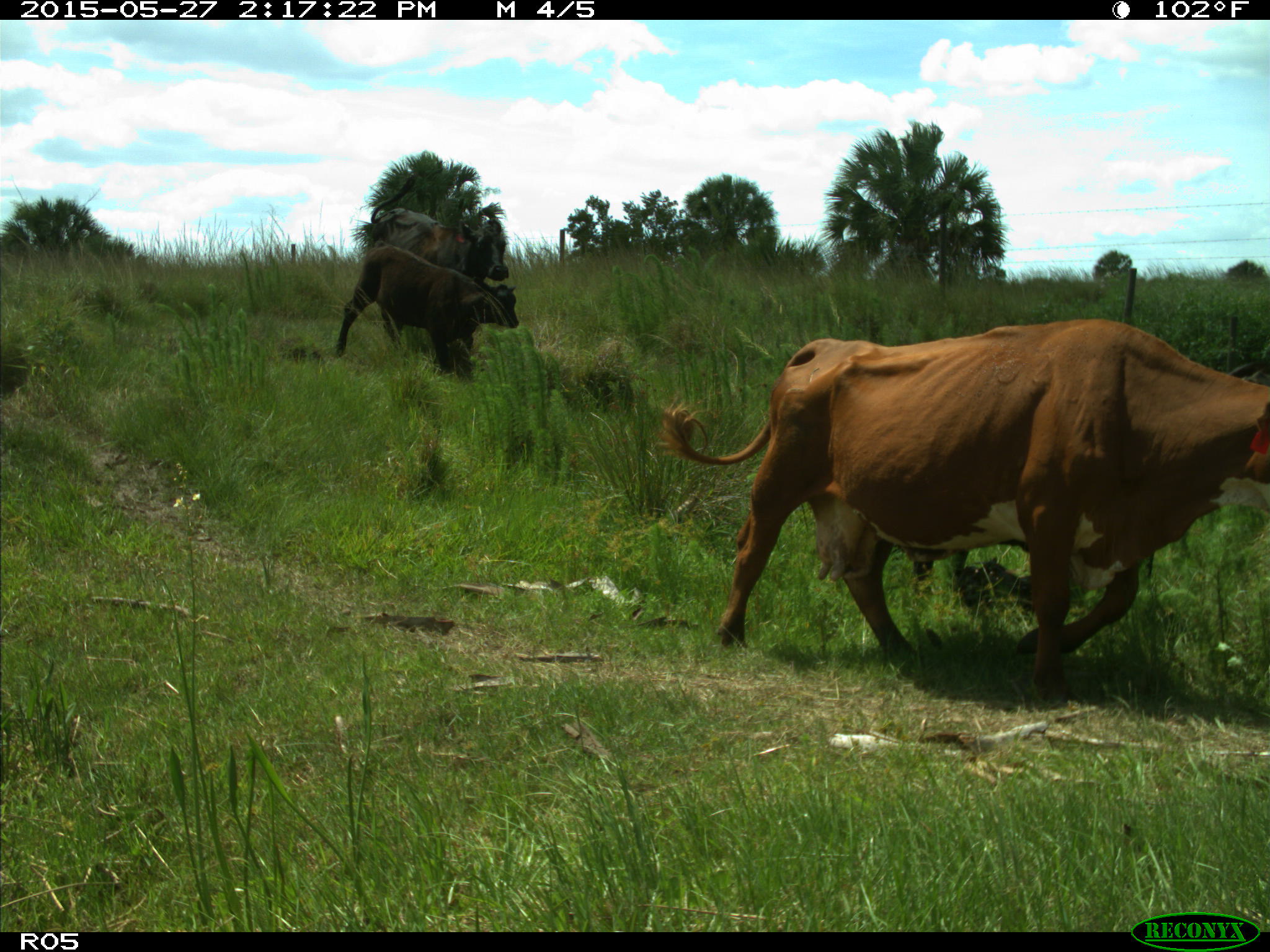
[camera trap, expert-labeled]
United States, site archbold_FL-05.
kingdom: Animalia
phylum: Chordata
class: Mammalia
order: Artiodactyla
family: Bovidae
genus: Bos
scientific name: Bos taurus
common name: domestic cow